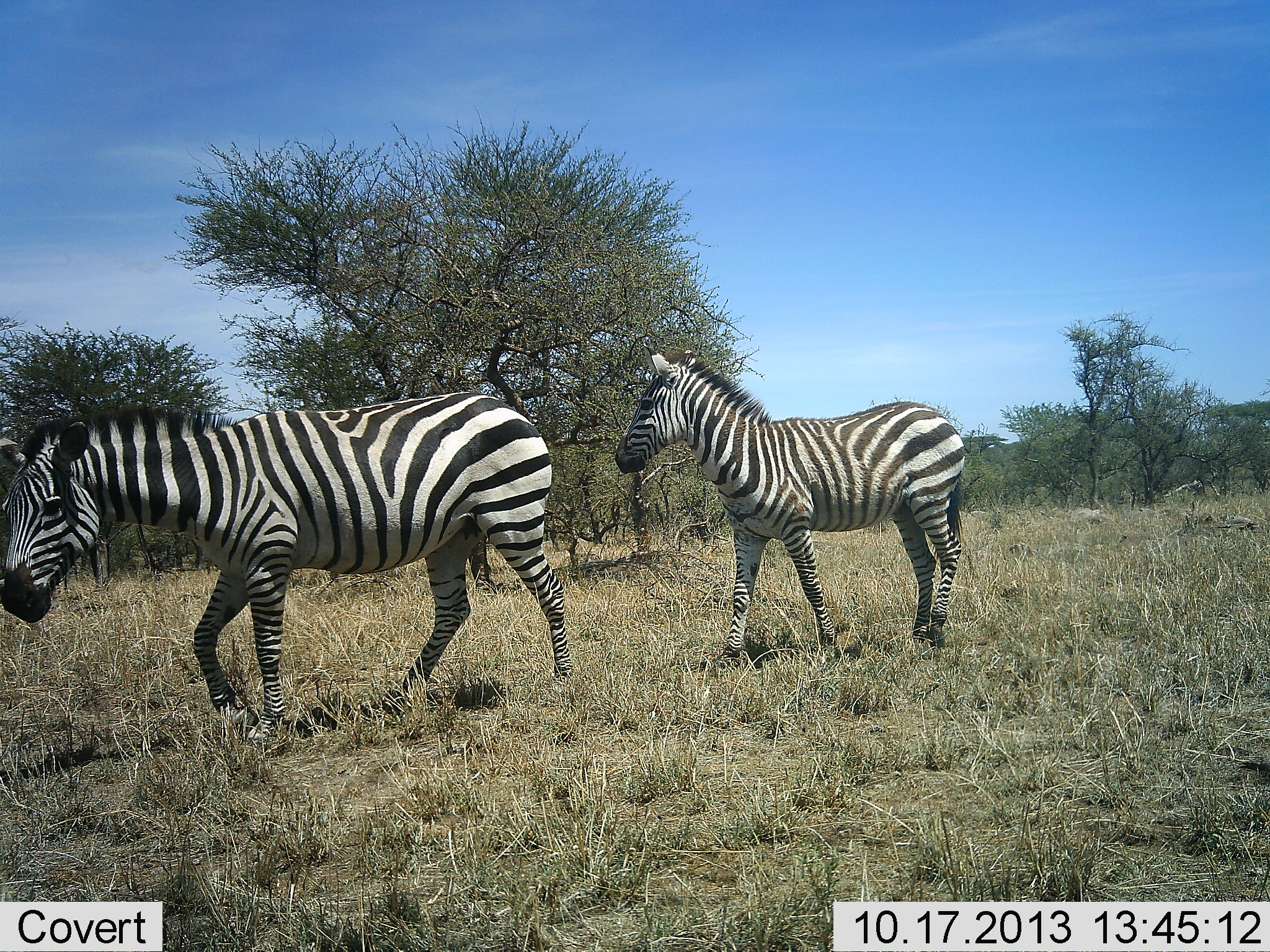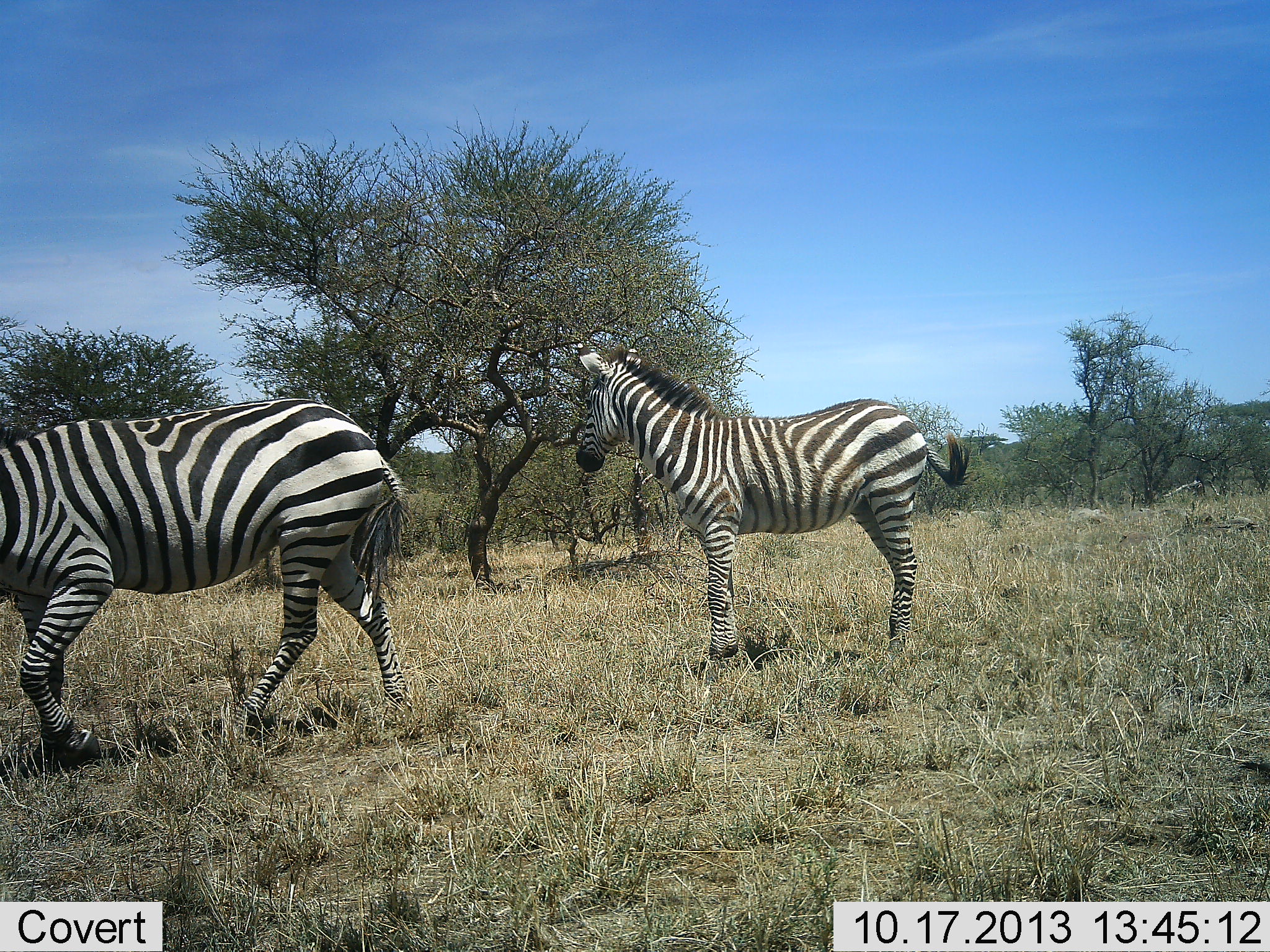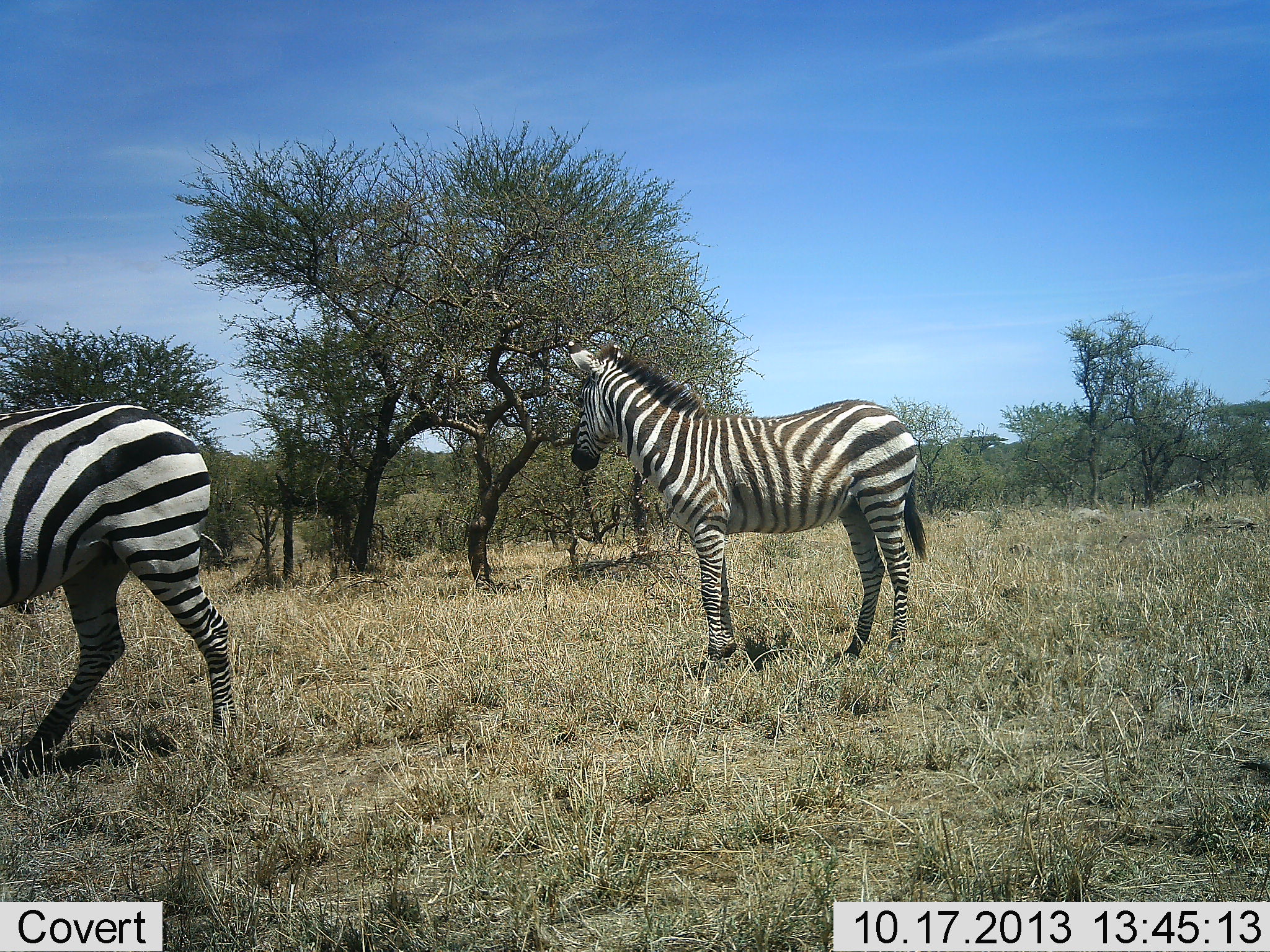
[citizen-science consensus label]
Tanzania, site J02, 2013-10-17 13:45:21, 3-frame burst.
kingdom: Animalia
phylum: Chordata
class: Mammalia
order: Perissodactyla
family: Equidae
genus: Equus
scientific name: Equus quagga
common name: plains zebra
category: zebra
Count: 2.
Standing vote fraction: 30%.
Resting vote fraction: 0%.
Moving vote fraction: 100%.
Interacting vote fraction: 0%.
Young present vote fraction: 20%.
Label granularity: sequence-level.